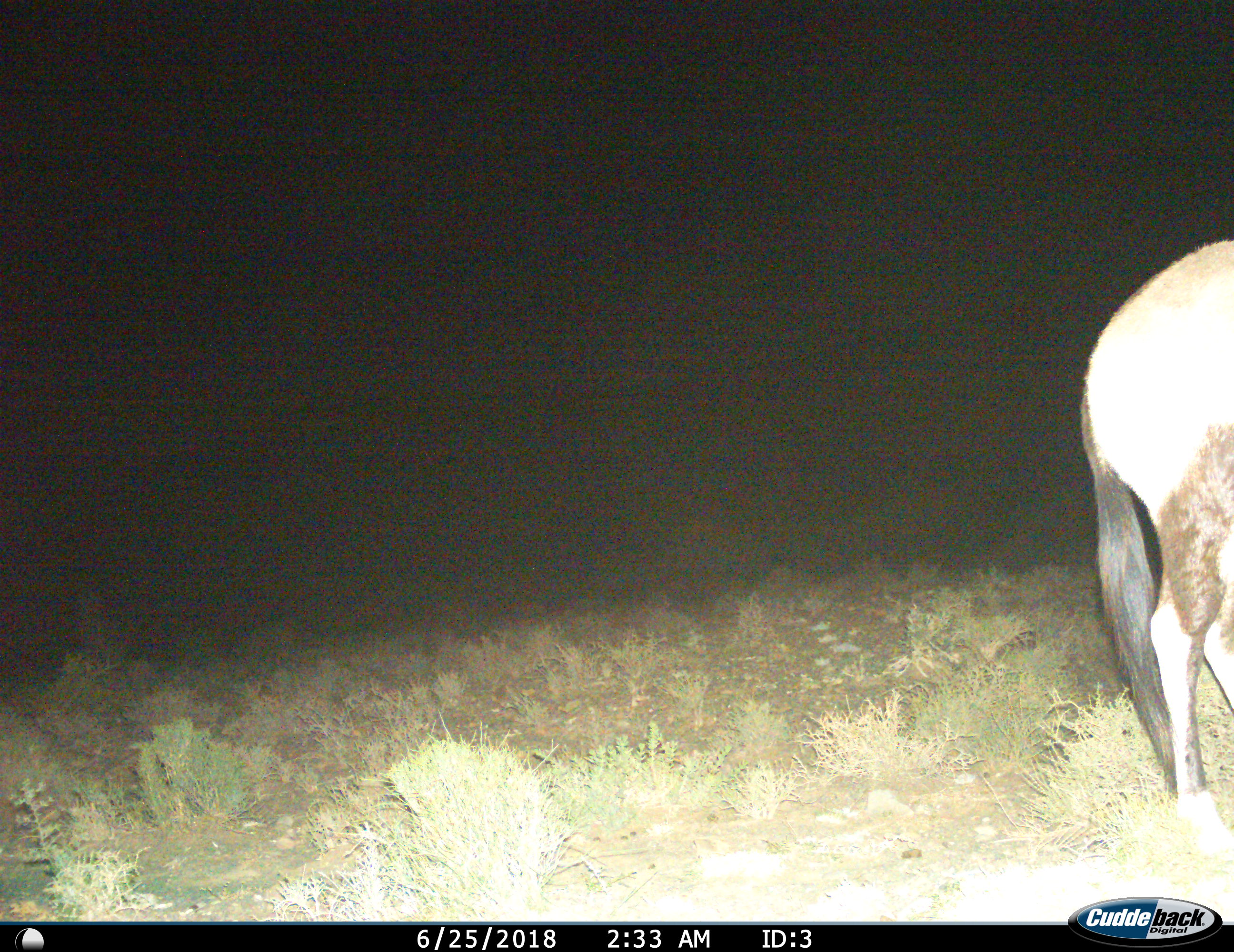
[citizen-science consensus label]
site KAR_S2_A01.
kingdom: Animalia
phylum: Chordata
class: Mammalia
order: Artiodactyla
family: Bovidae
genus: Oryx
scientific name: Oryx gazella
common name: gemsbok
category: oryx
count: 1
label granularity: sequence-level